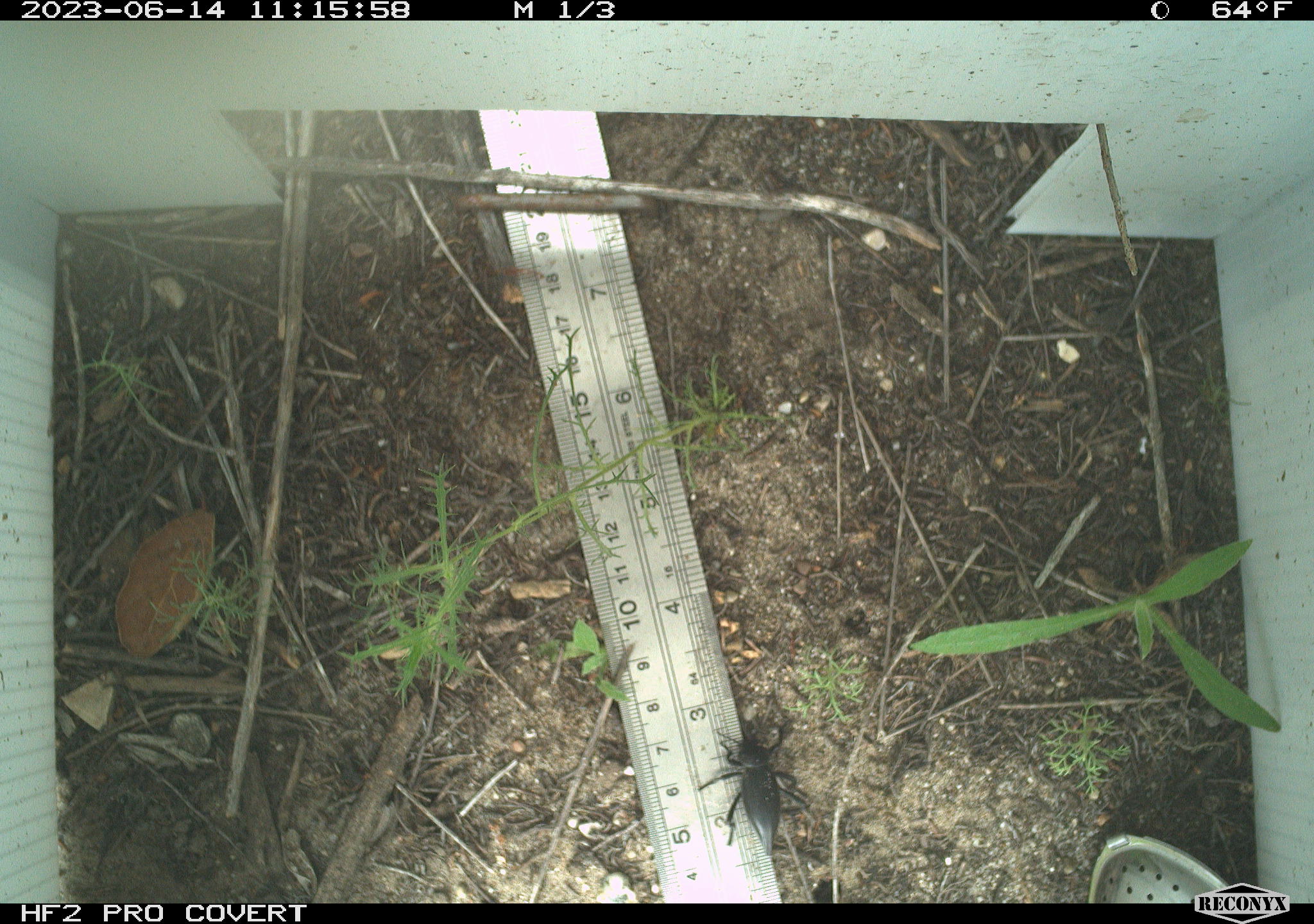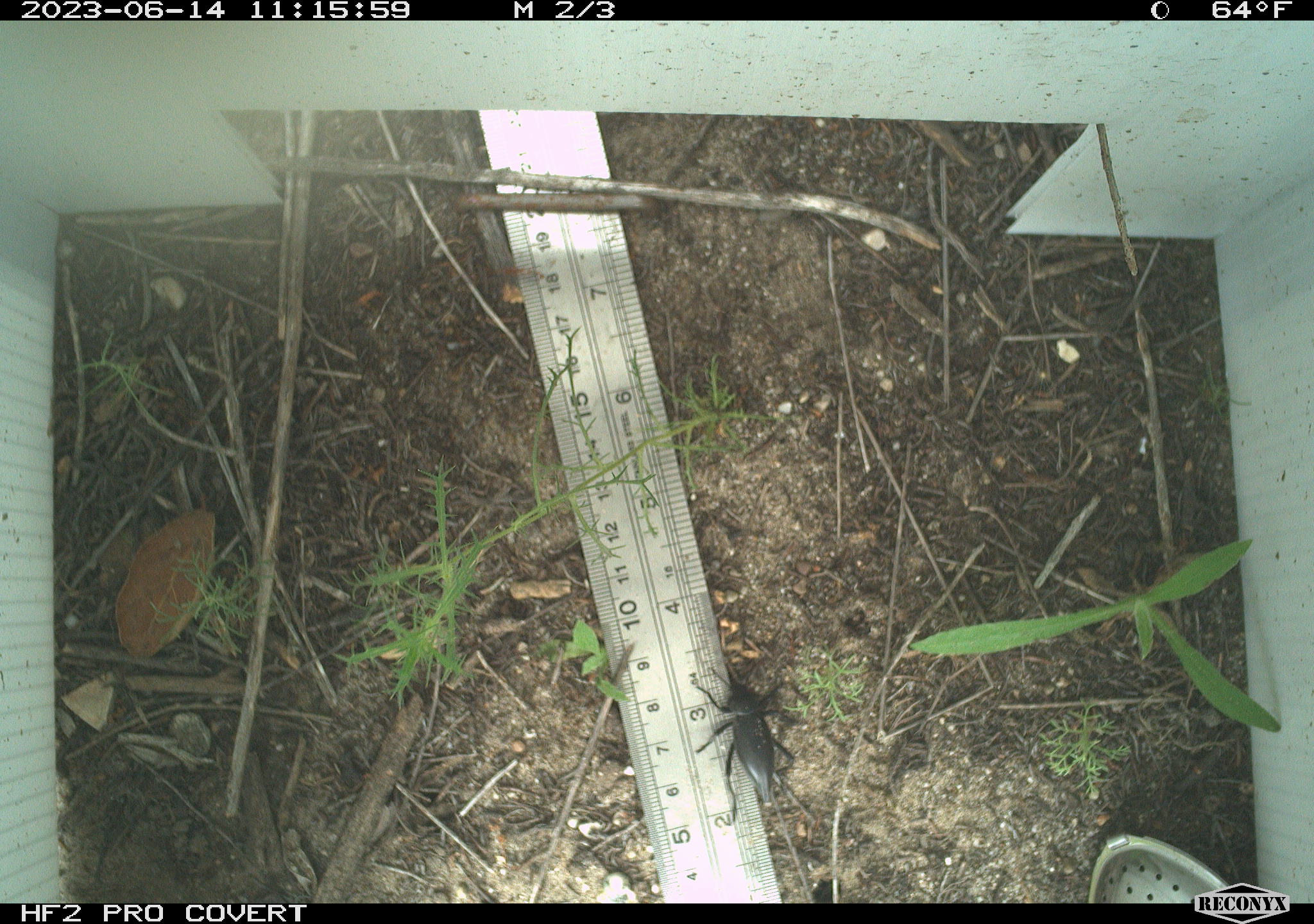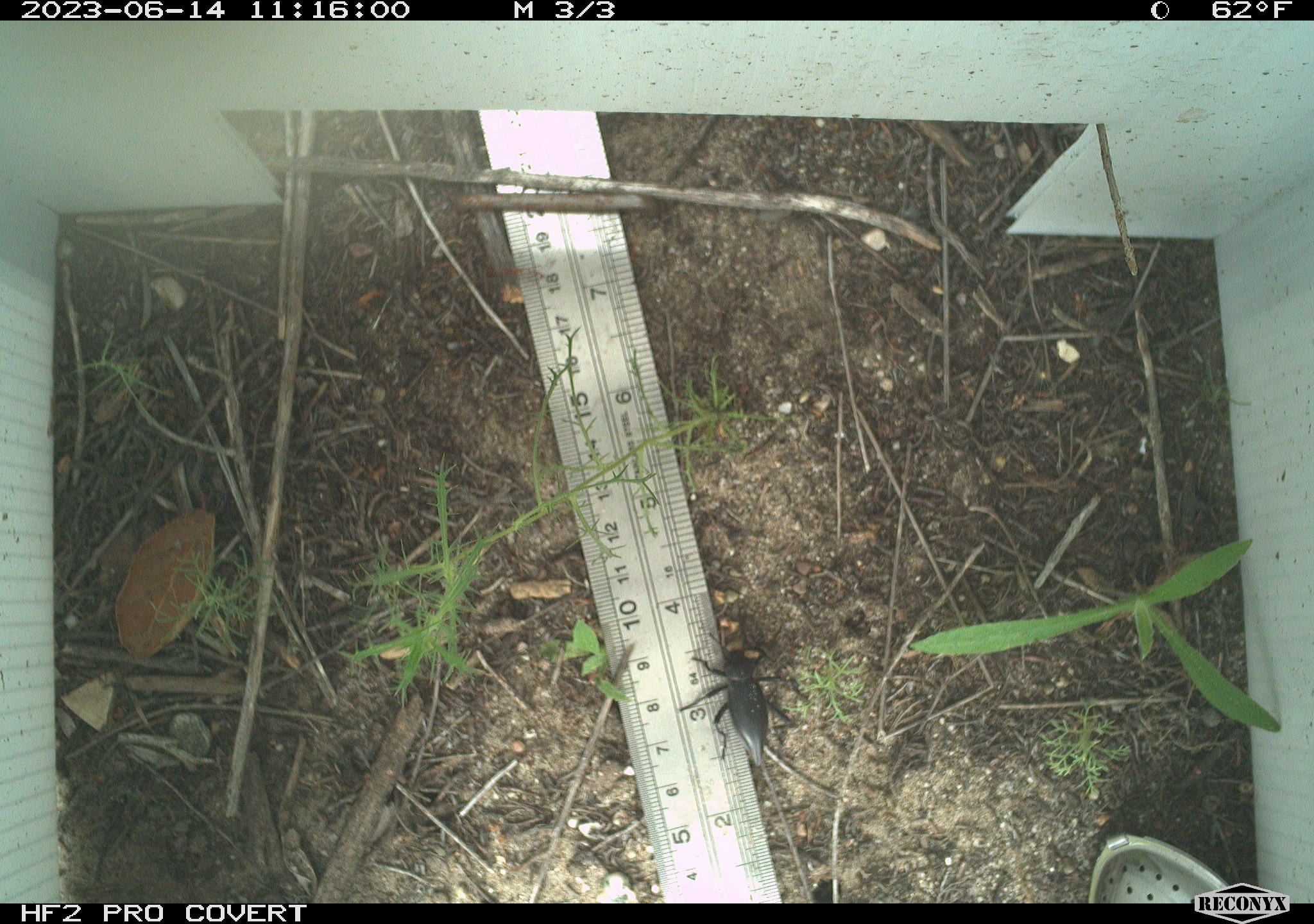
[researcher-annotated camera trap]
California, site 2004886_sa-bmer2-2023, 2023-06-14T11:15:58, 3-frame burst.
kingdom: Animalia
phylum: Arthropoda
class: Insecta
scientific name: Insecta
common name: insect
Insect (Insecta).